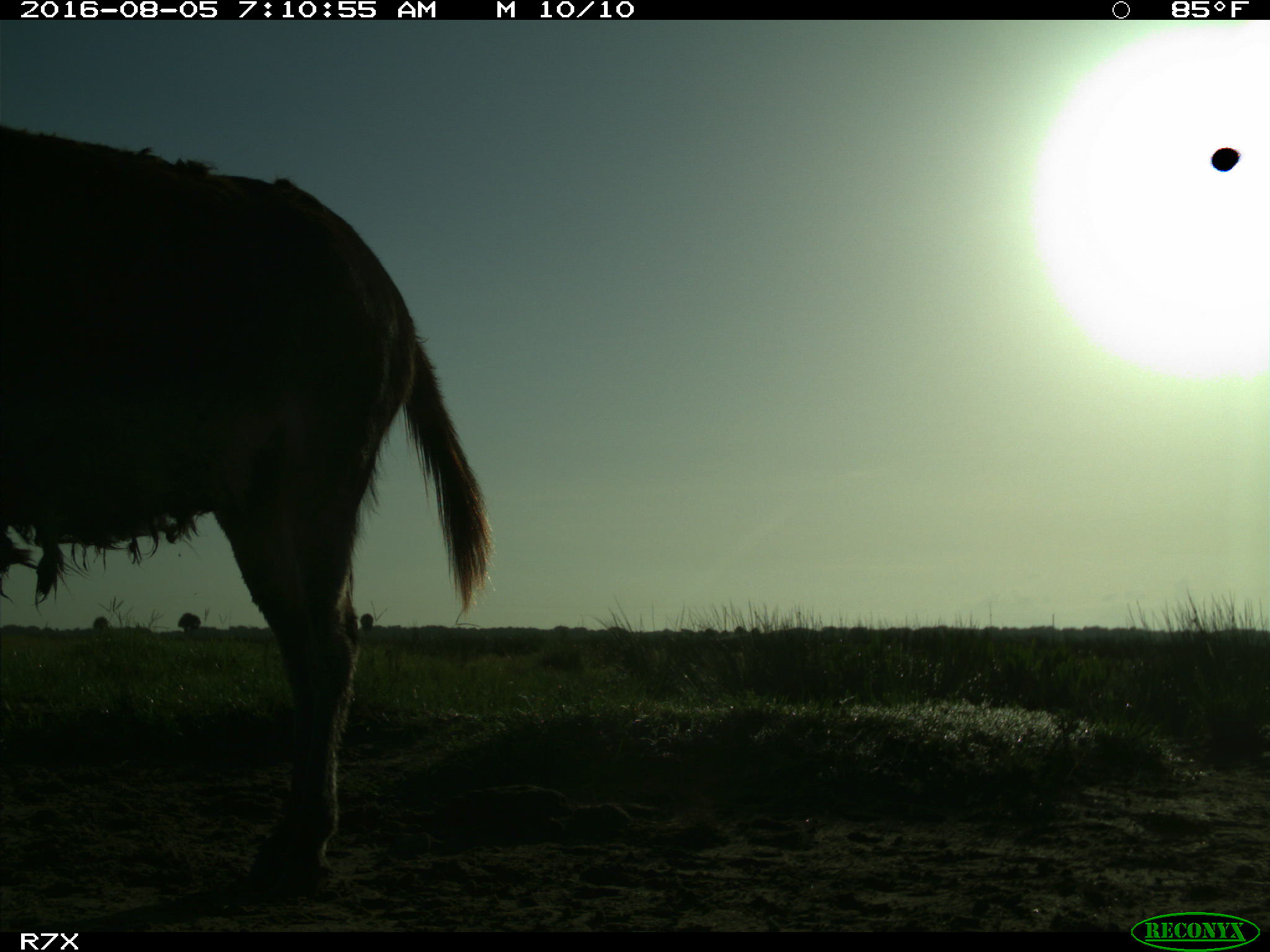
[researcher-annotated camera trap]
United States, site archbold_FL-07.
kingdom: Animalia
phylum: Chordata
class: Mammalia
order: Perissodactyla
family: Equidae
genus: Equus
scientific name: Equus africanus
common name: african wild ass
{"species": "Equus africanus (african wild ass)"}